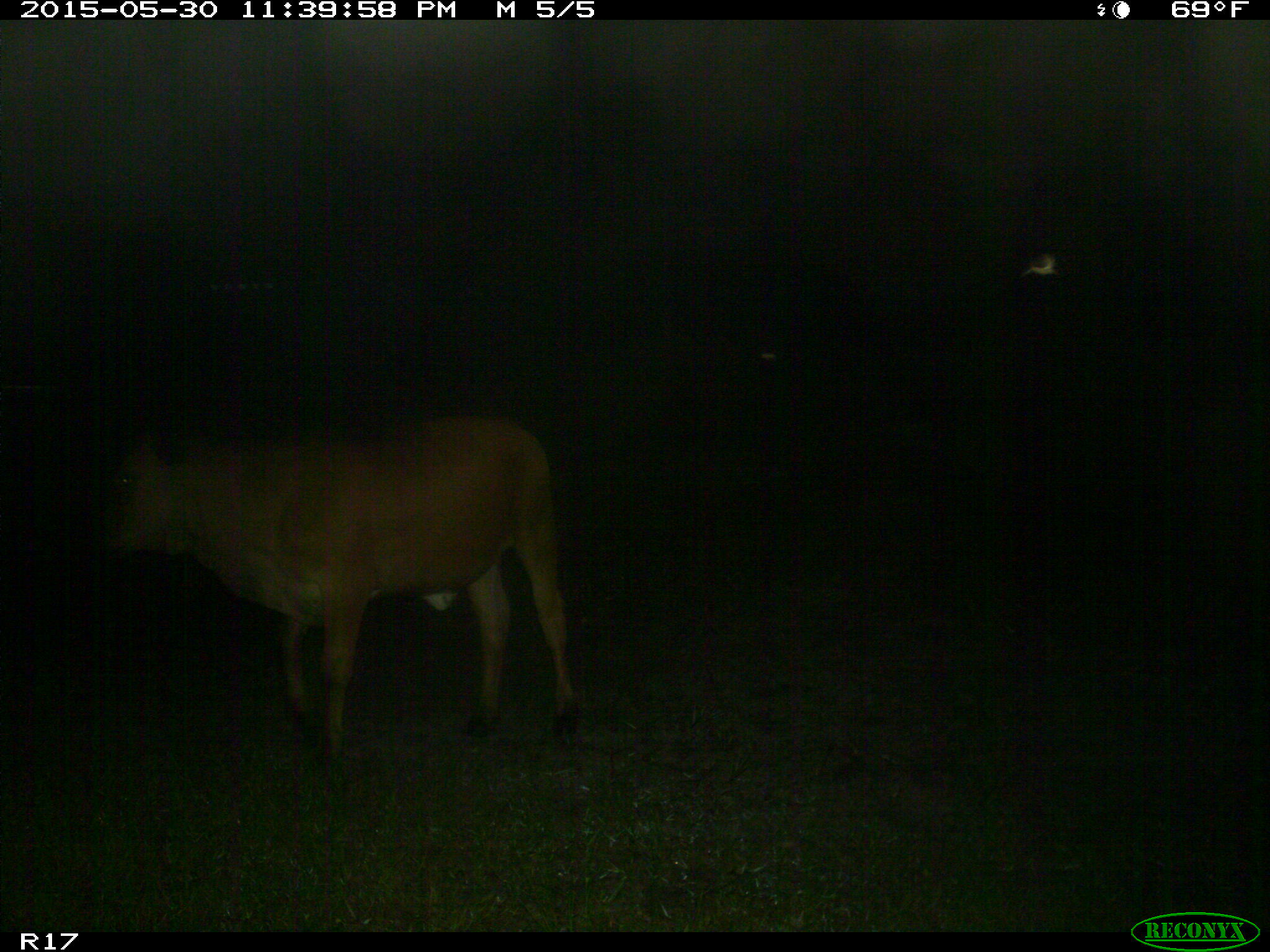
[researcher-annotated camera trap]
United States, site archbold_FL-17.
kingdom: Animalia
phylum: Chordata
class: Mammalia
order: Artiodactyla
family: Bovidae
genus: Bos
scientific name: Bos taurus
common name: domestic cow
Bos taurus (domestic cow).